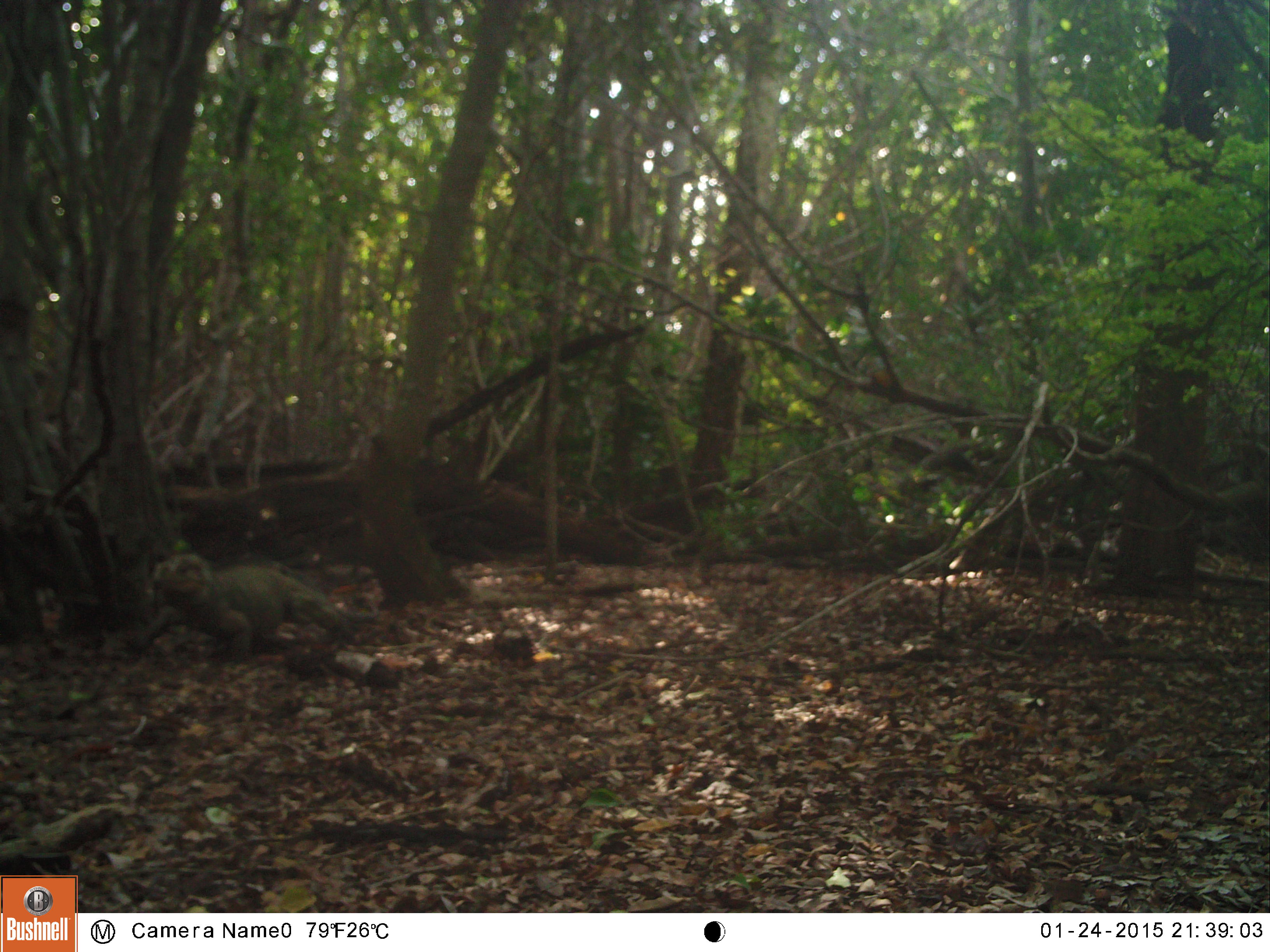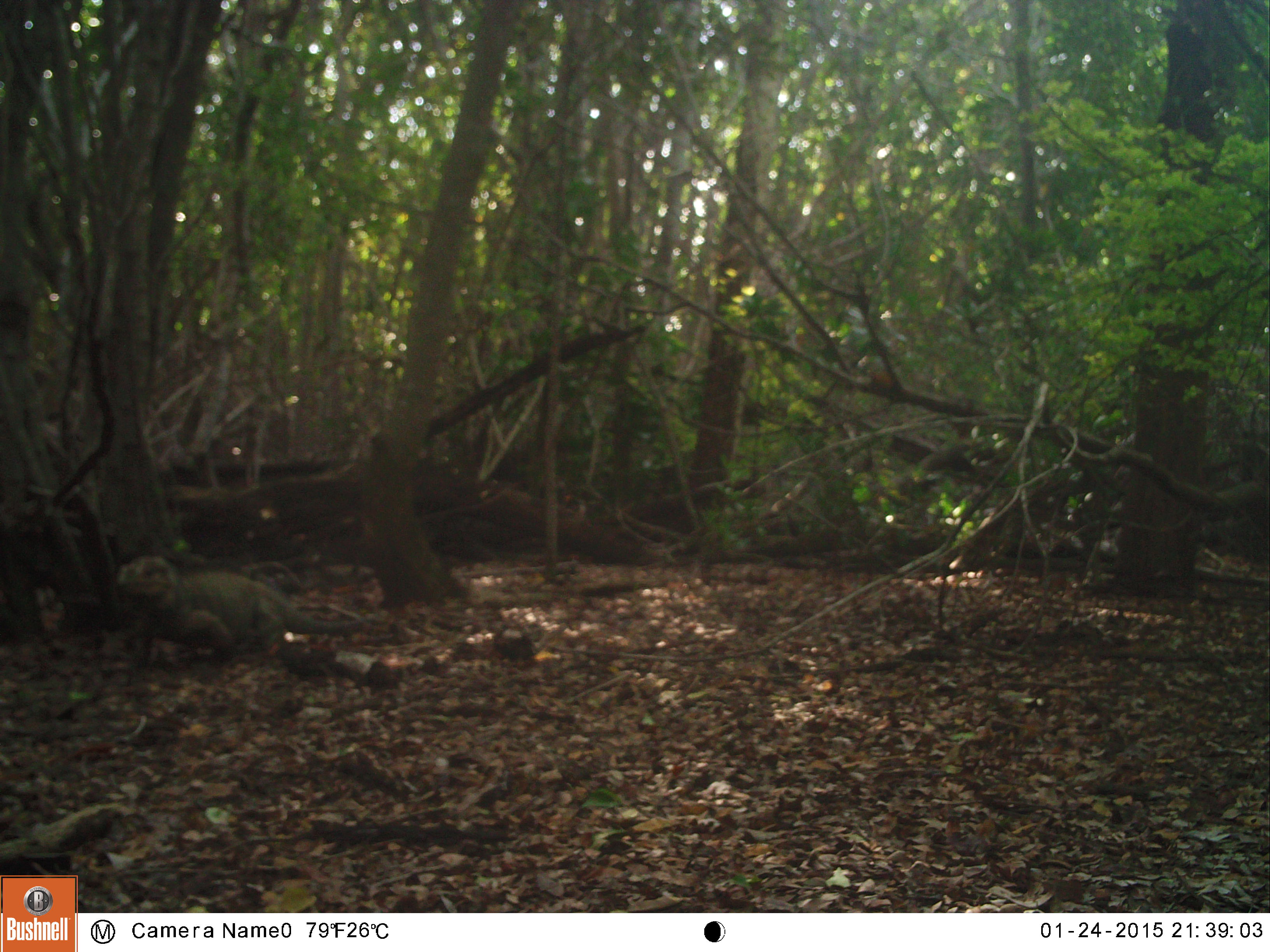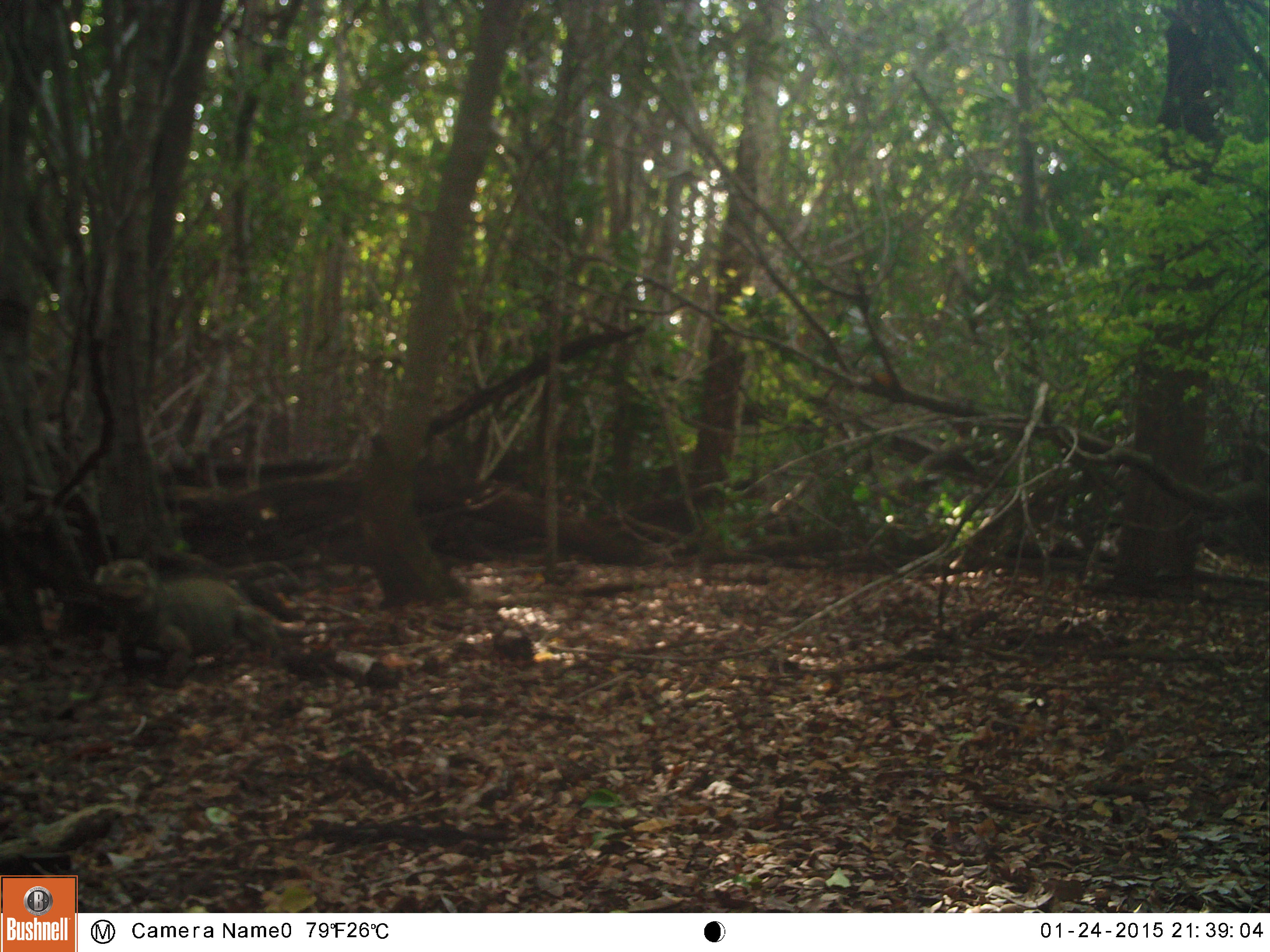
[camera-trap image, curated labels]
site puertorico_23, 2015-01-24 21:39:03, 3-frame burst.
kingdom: Animalia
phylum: Chordata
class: Reptilia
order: Squamata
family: Iguanidae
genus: Iguana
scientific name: Iguana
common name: typical iguanas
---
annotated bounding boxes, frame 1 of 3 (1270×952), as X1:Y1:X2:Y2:
iguana: 146:553:353:666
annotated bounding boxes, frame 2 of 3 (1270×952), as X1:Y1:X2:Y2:
iguana: 114:555:387:671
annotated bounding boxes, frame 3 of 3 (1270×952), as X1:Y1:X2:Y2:
iguana: 94:556:297:678